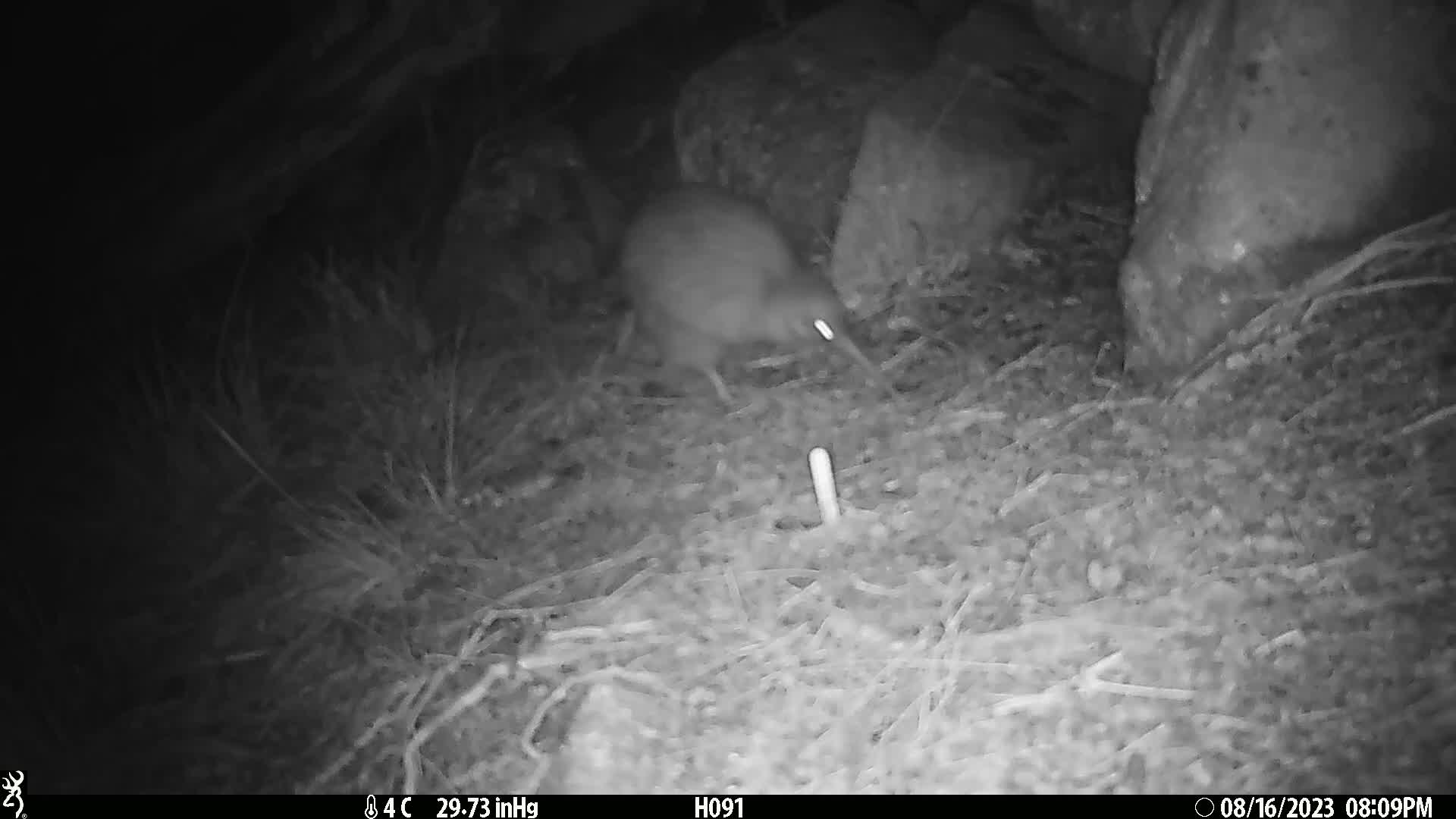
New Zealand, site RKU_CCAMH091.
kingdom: Animalia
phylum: Chordata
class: Aves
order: Apterygiformes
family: Apterygidae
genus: Apteryx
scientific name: Apteryx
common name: kiwi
Kiwi (Apteryx).